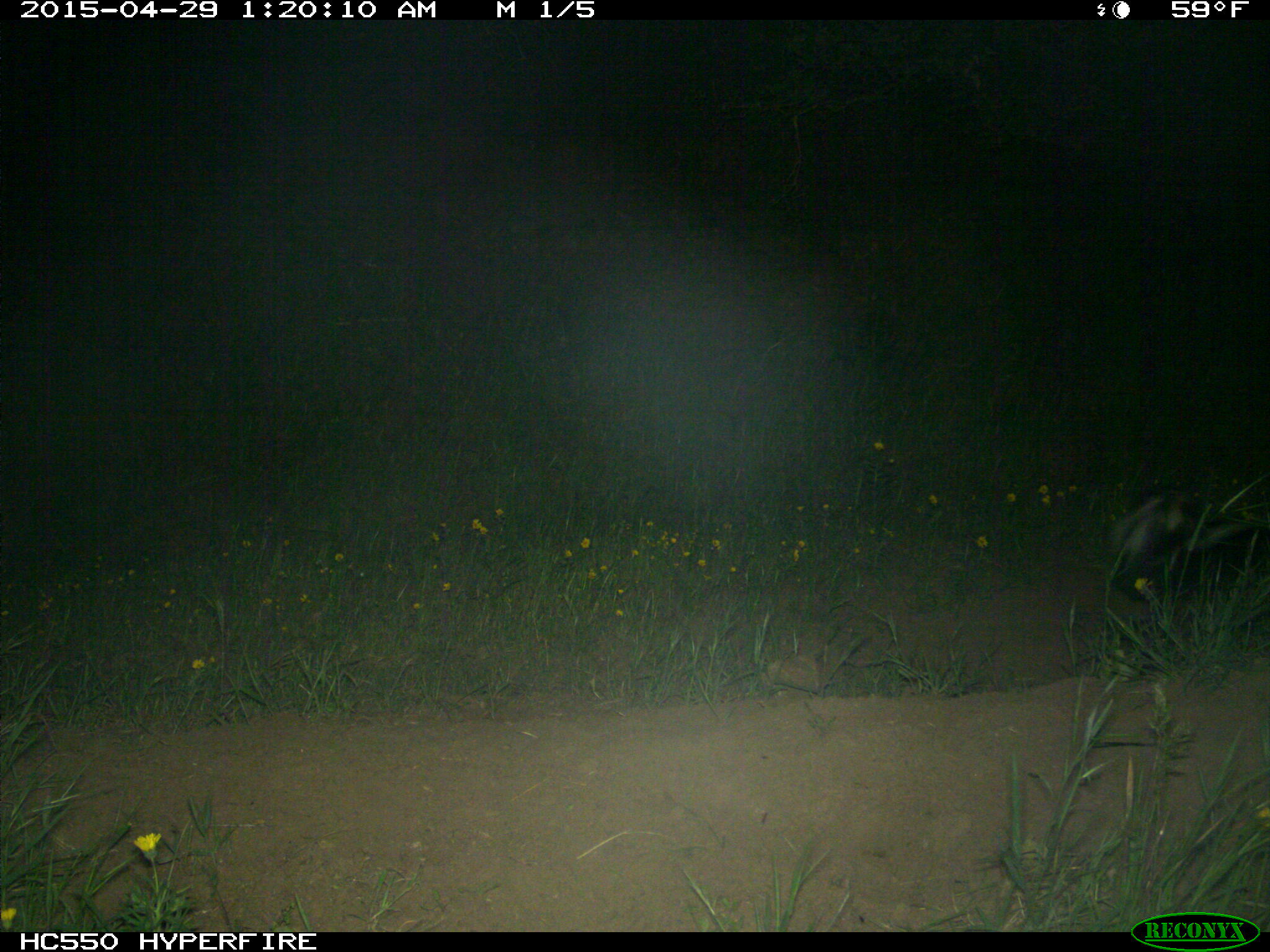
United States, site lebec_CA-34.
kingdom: Animalia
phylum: Chordata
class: Mammalia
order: Carnivora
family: Mephitidae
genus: Mephitis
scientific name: Mephitis mephitis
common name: striped skunk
Mephitis mephitis (striped skunk).